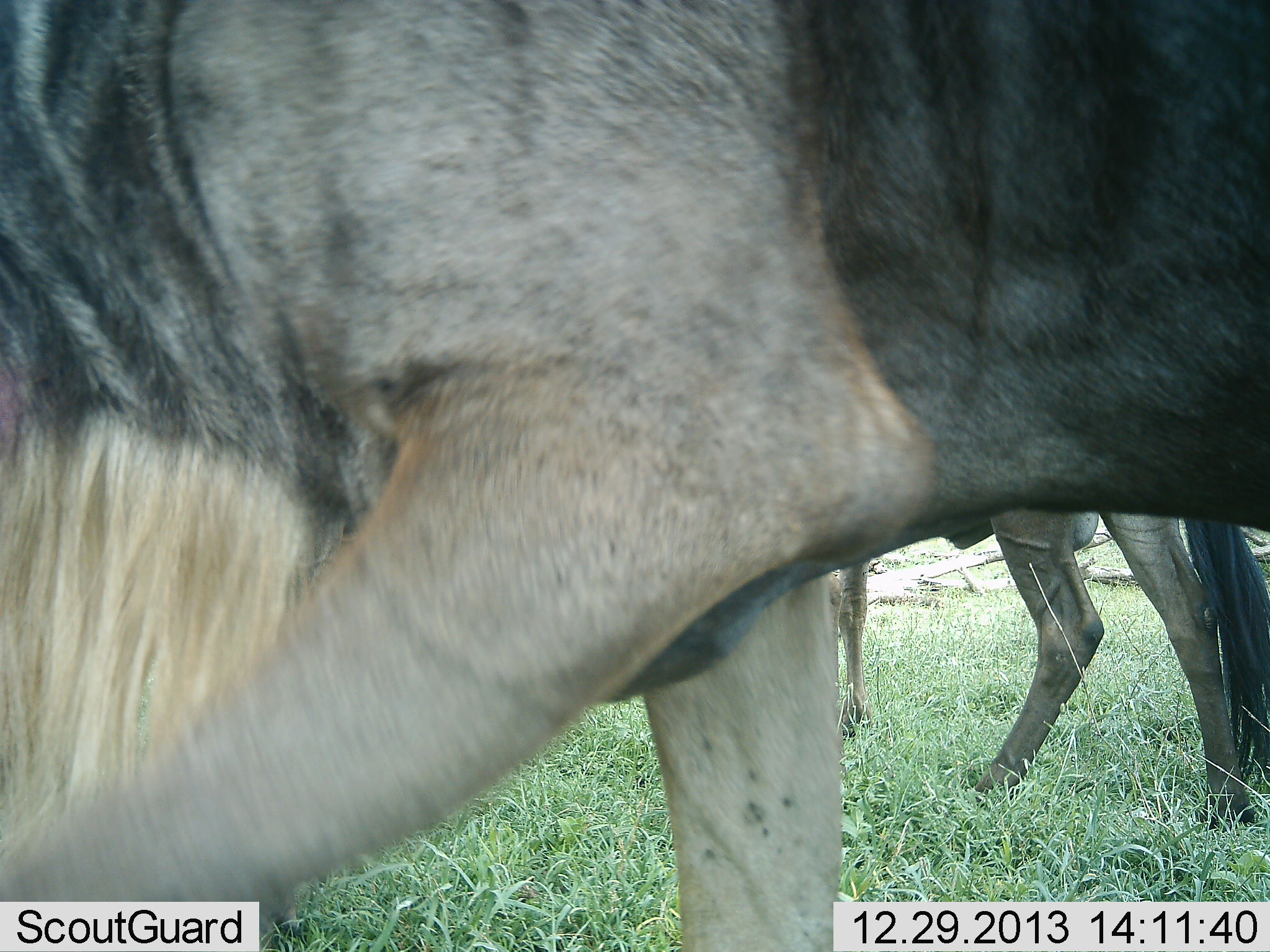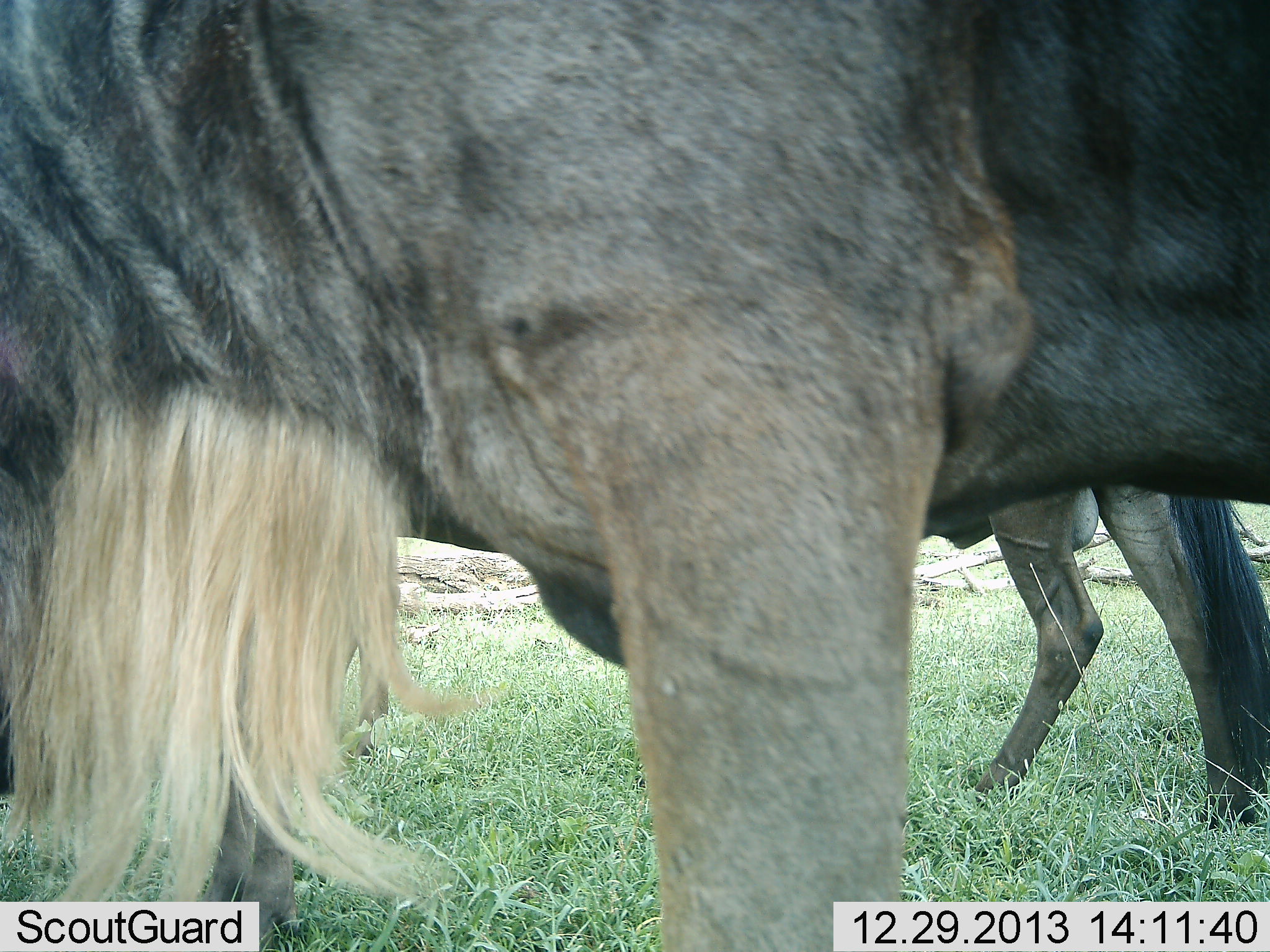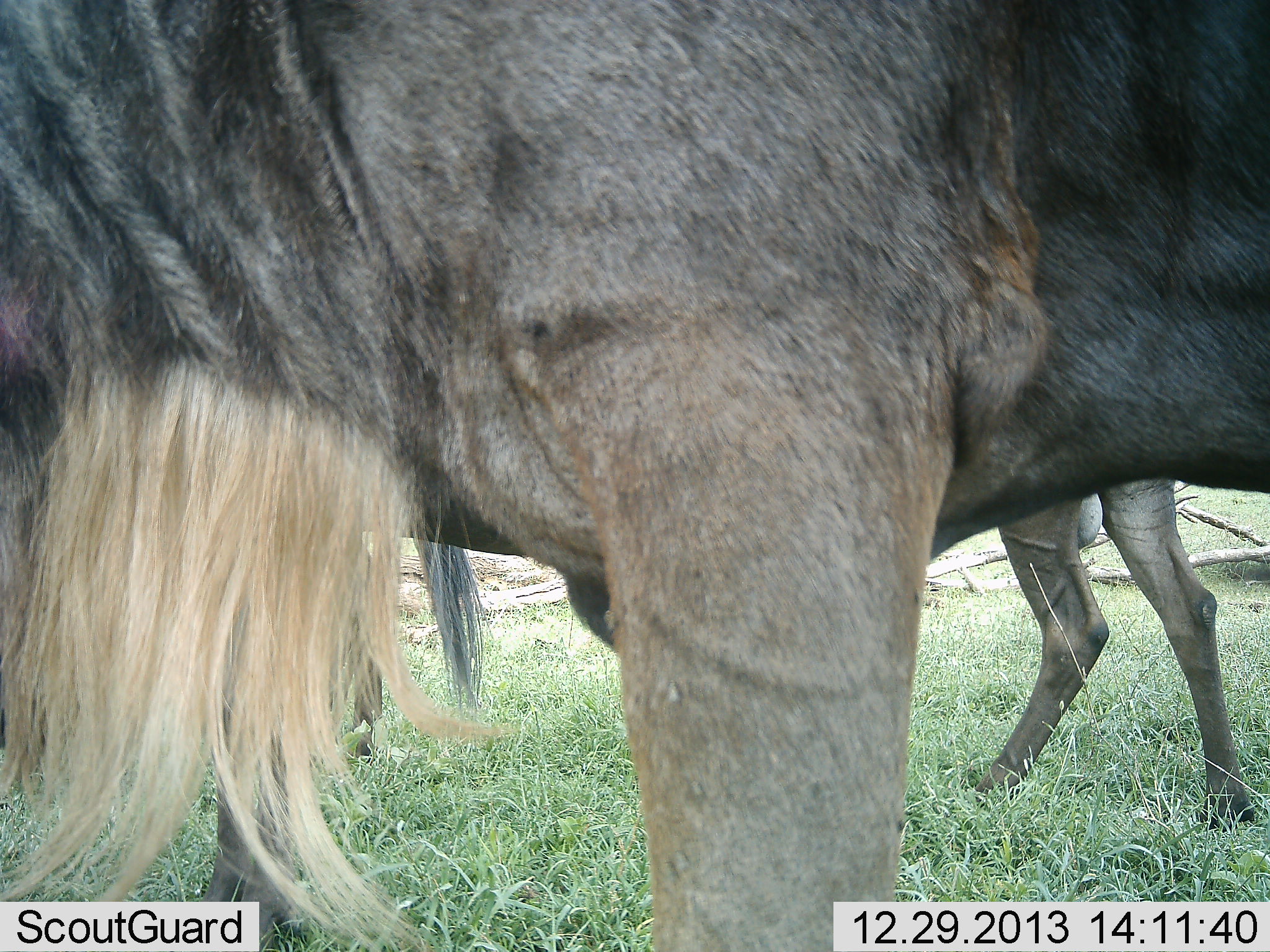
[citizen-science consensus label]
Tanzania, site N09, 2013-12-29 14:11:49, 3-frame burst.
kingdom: Animalia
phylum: Chordata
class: Mammalia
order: Artiodactyla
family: Bovidae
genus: Connochaetes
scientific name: Connochaetes taurinus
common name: blue wildebeest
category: wildebeest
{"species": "wildebeest (blue wildebeest) (Connochaetes taurinus)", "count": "2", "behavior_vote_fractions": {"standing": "90%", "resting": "0%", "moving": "20%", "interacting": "0%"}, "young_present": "0%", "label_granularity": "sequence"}